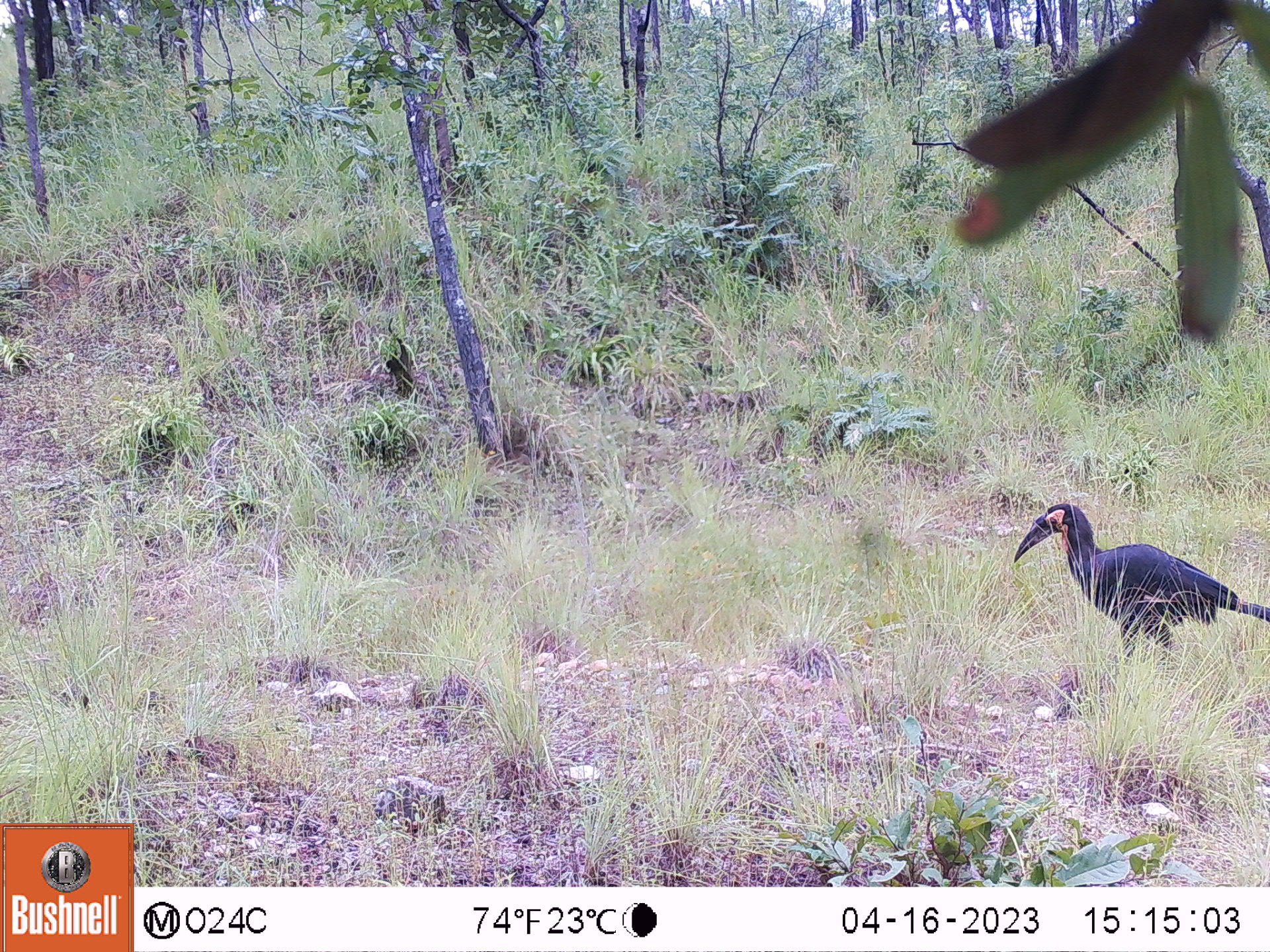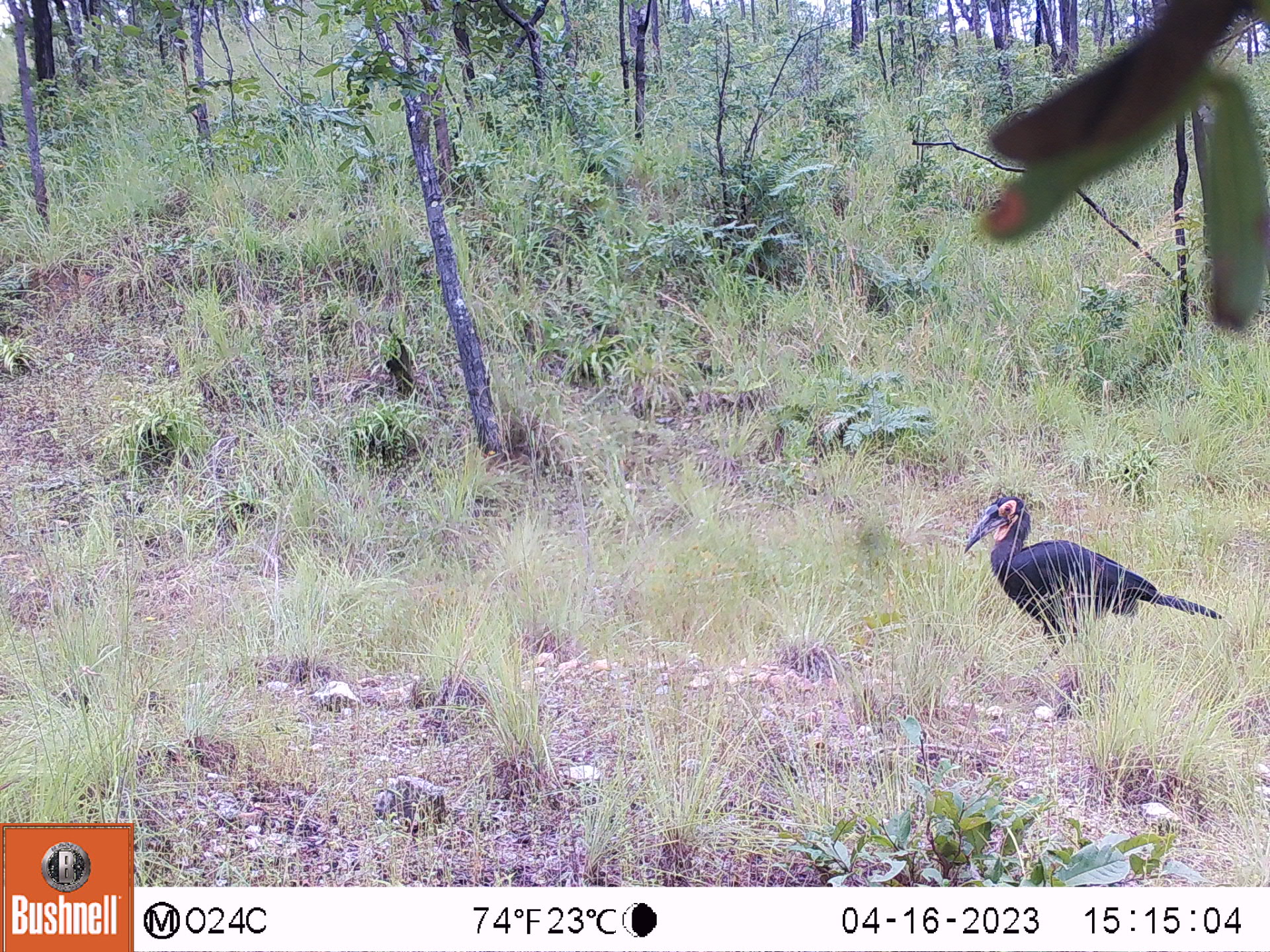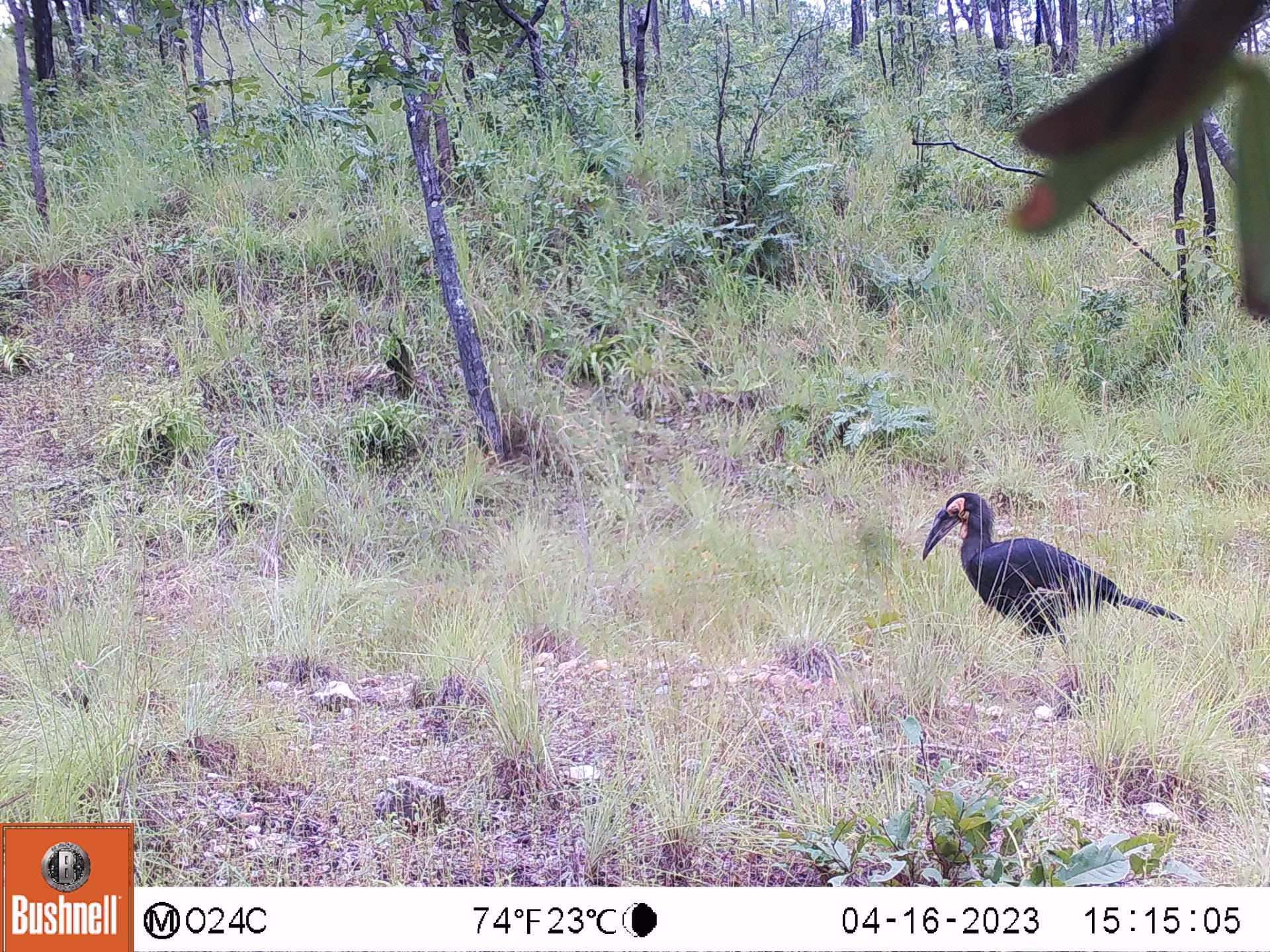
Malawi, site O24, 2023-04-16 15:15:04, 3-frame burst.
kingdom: Animalia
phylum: Chordata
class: Aves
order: Bucerotiformes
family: Bucorvidae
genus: Bucorvus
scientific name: Bucorvus leadbeateri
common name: southern ground hornbill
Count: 1.